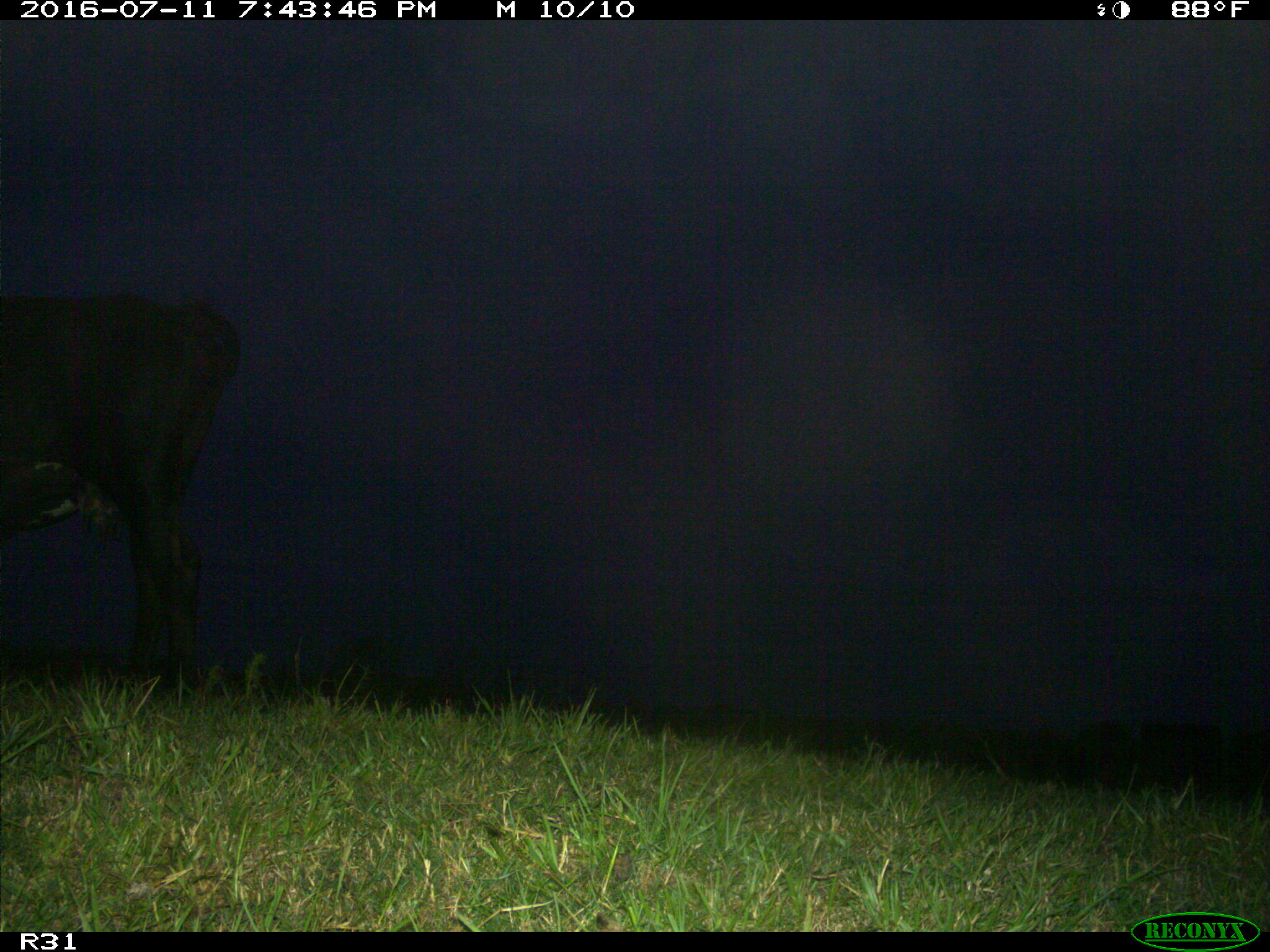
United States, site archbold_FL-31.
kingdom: Animalia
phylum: Chordata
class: Mammalia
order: Artiodactyla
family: Bovidae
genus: Bos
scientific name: Bos taurus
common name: domestic cow